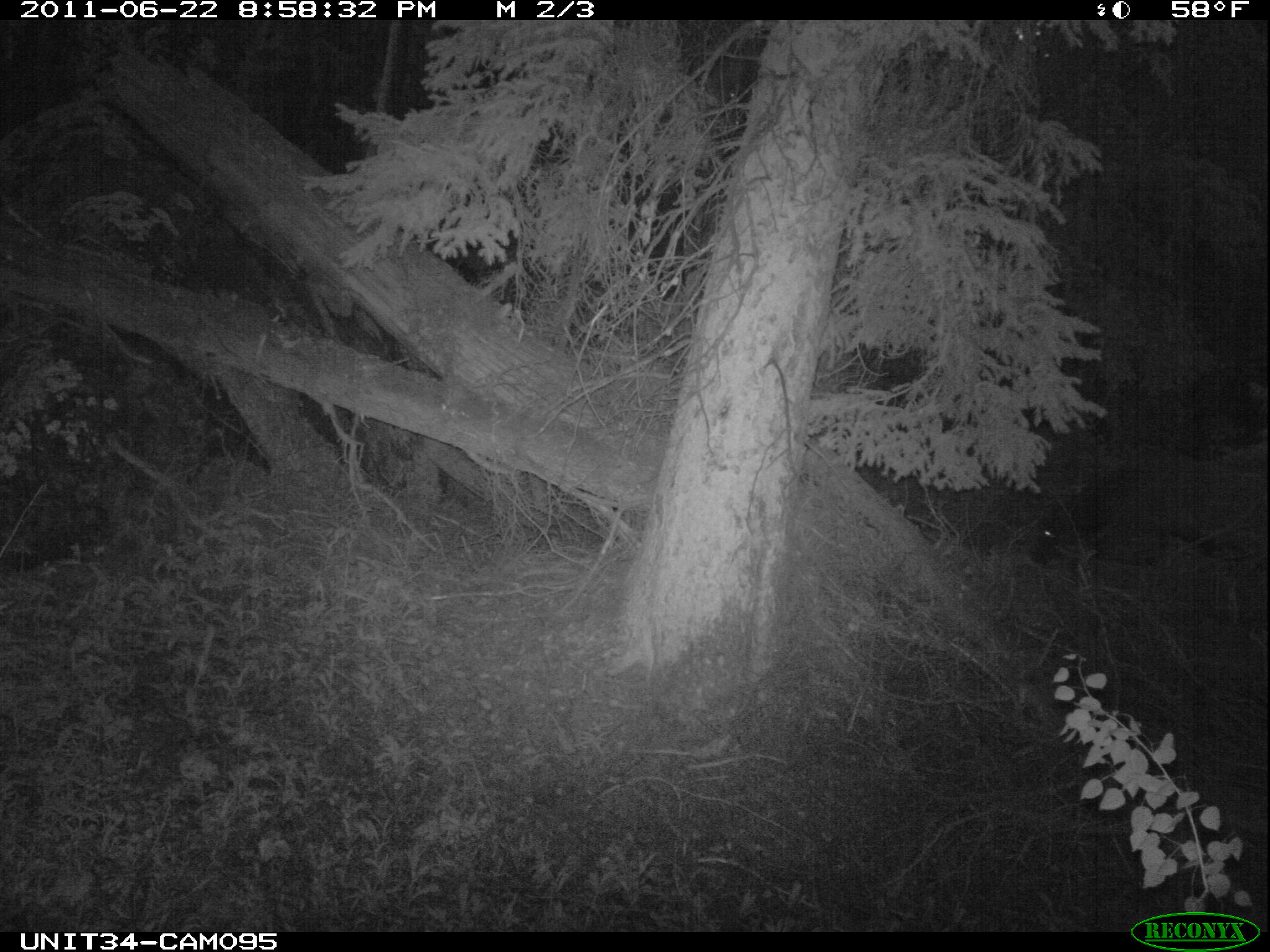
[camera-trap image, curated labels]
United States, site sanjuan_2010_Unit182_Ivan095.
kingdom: Animalia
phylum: Chordata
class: Mammalia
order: Artiodactyla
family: Cervidae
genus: Cervus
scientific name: Cervus elaphus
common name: red deer